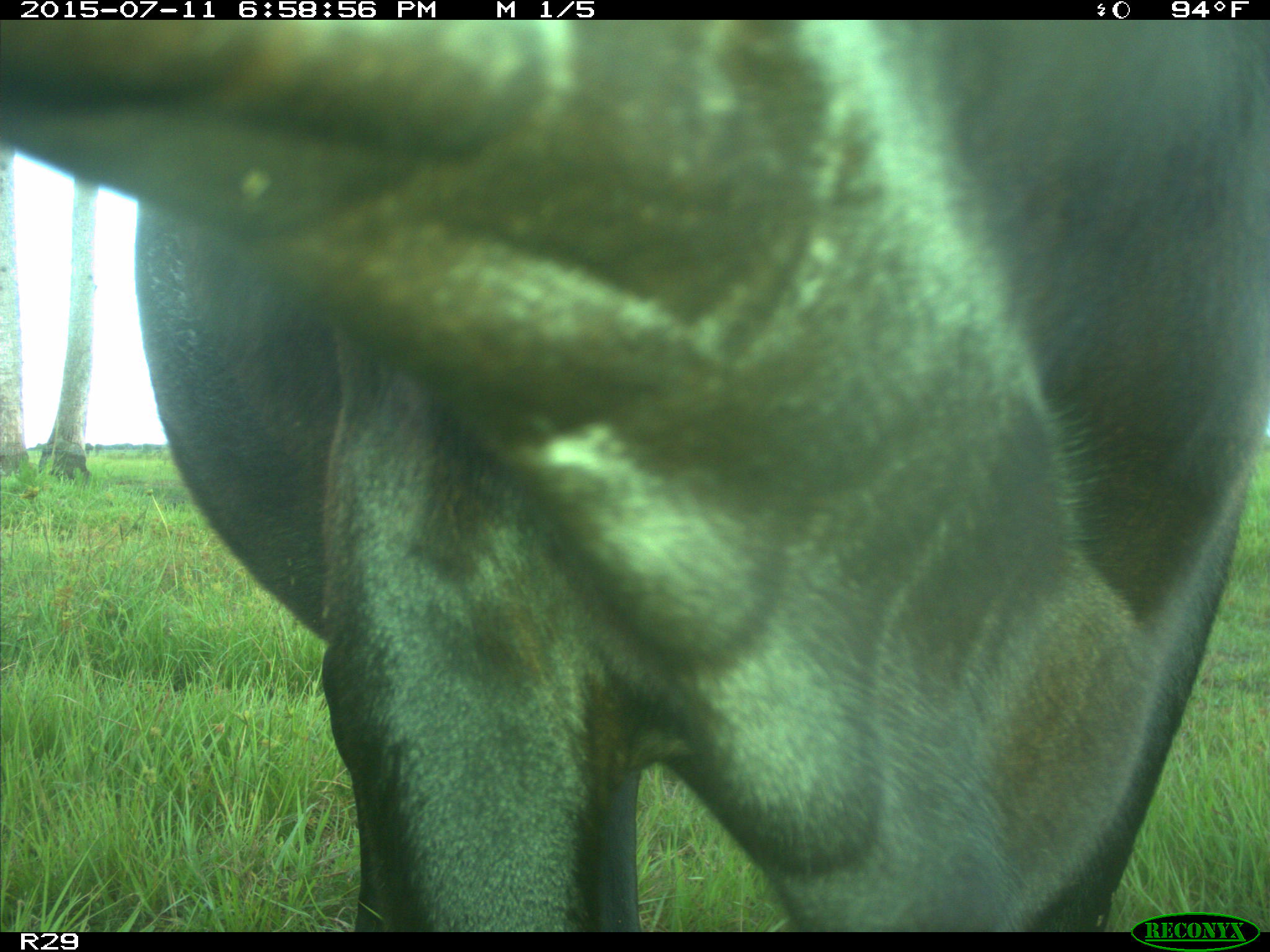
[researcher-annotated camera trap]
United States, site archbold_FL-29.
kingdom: Animalia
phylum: Chordata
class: Mammalia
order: Artiodactyla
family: Bovidae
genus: Bos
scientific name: Bos taurus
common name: domestic cow